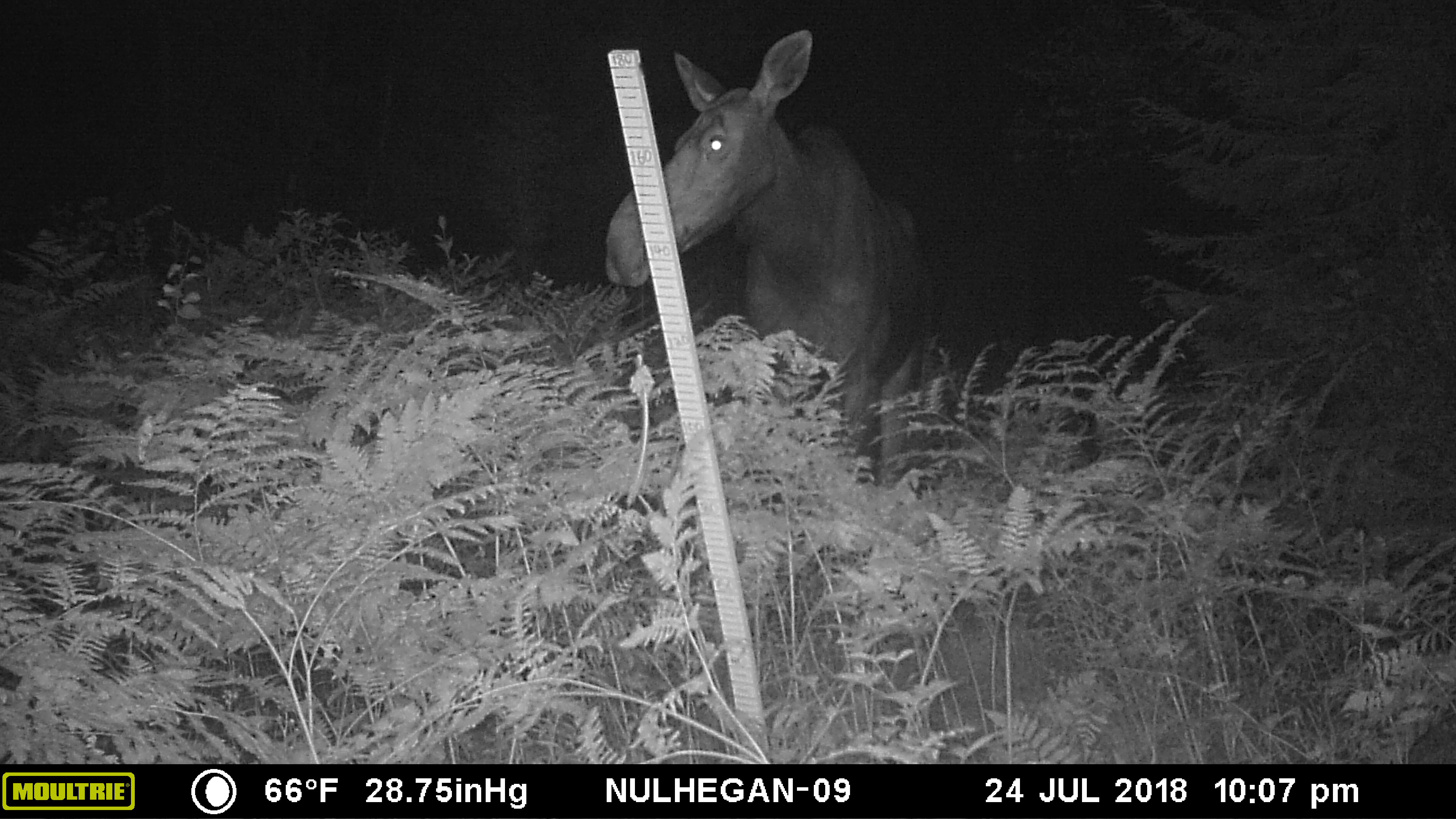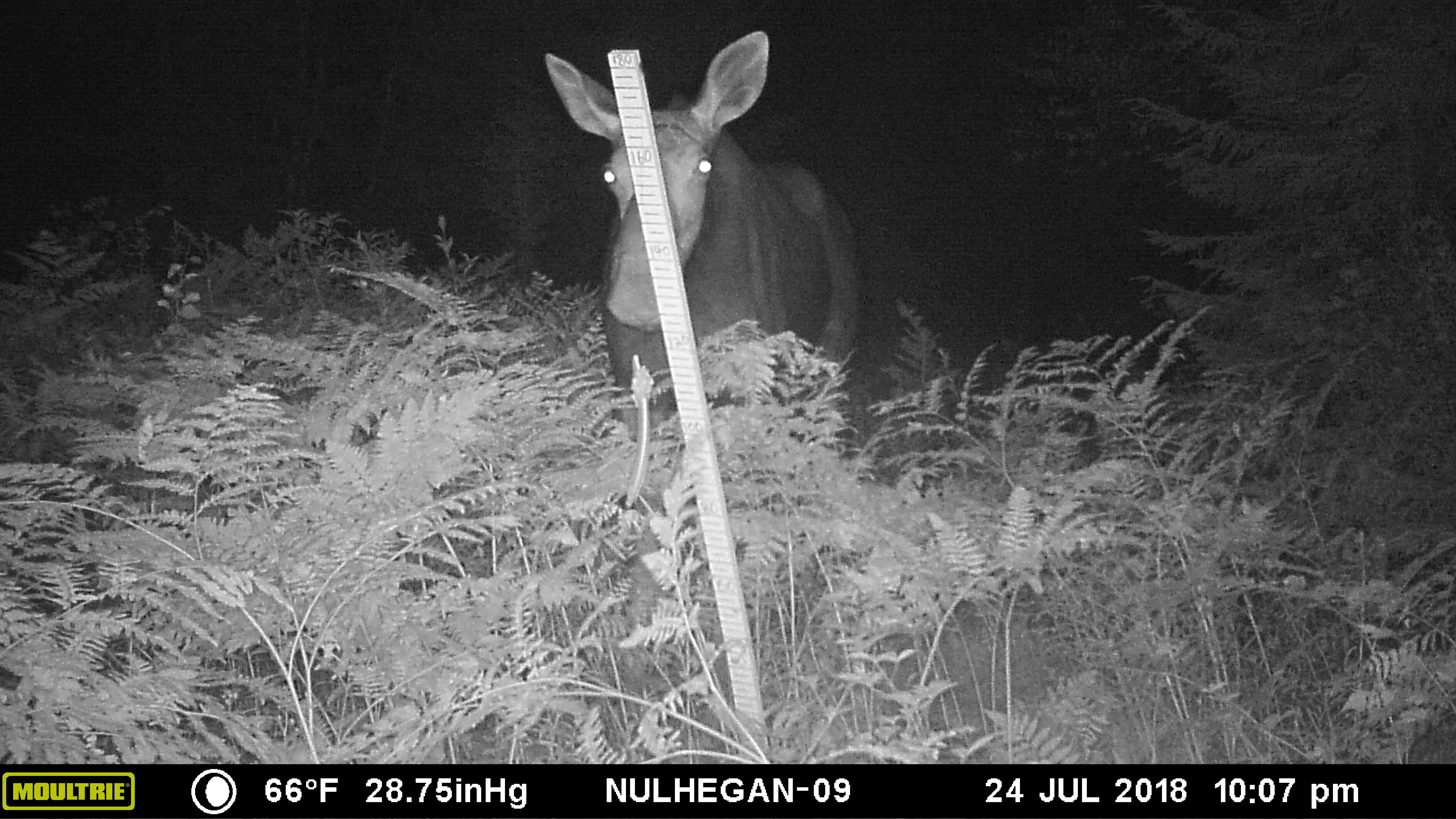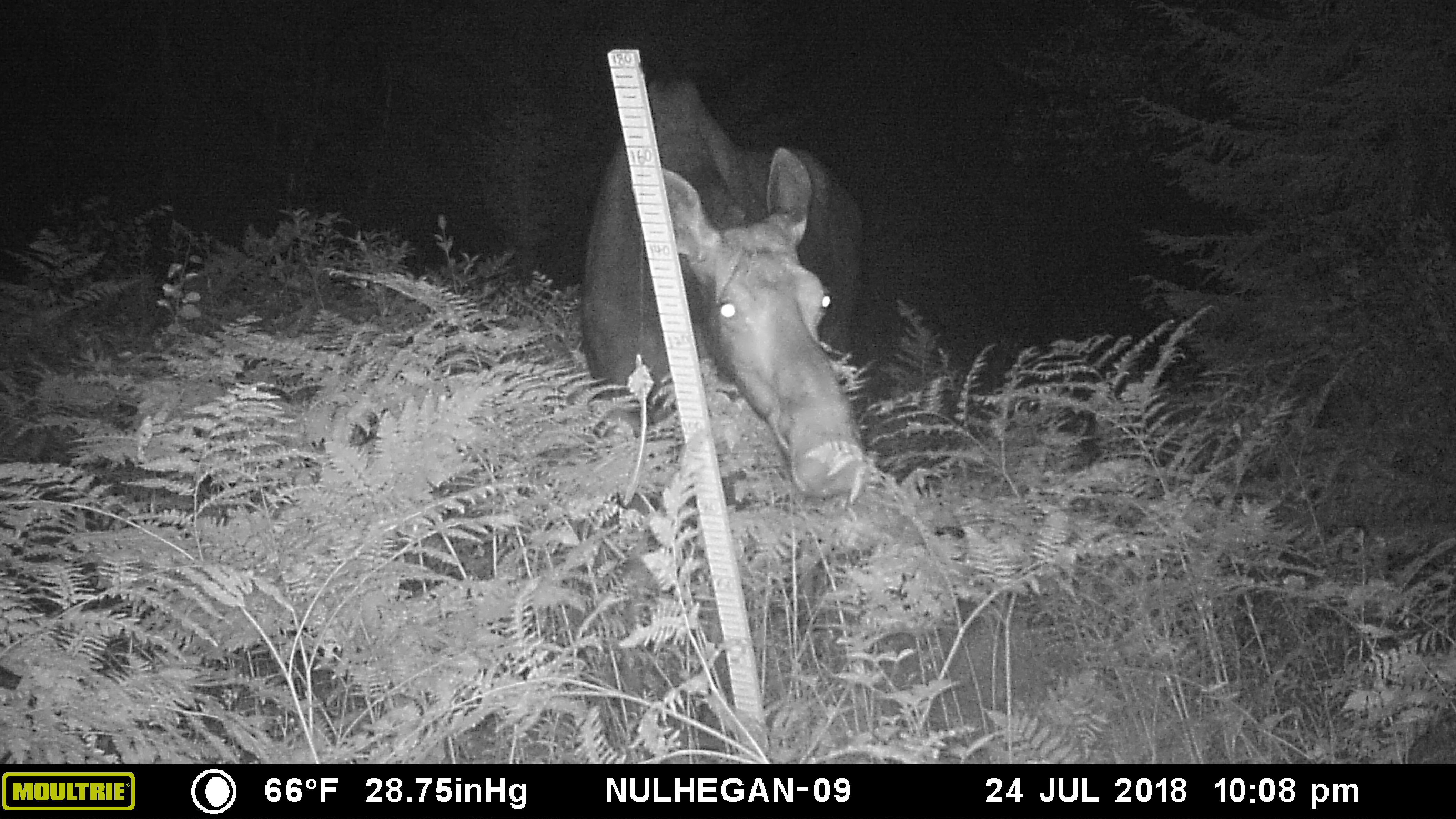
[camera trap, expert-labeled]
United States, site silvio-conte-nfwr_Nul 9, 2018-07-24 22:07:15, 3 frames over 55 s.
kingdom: Animalia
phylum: Chordata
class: Mammalia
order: Artiodactyla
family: Cervidae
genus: Alces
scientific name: Alces alces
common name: moose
Moose (Alces alces).